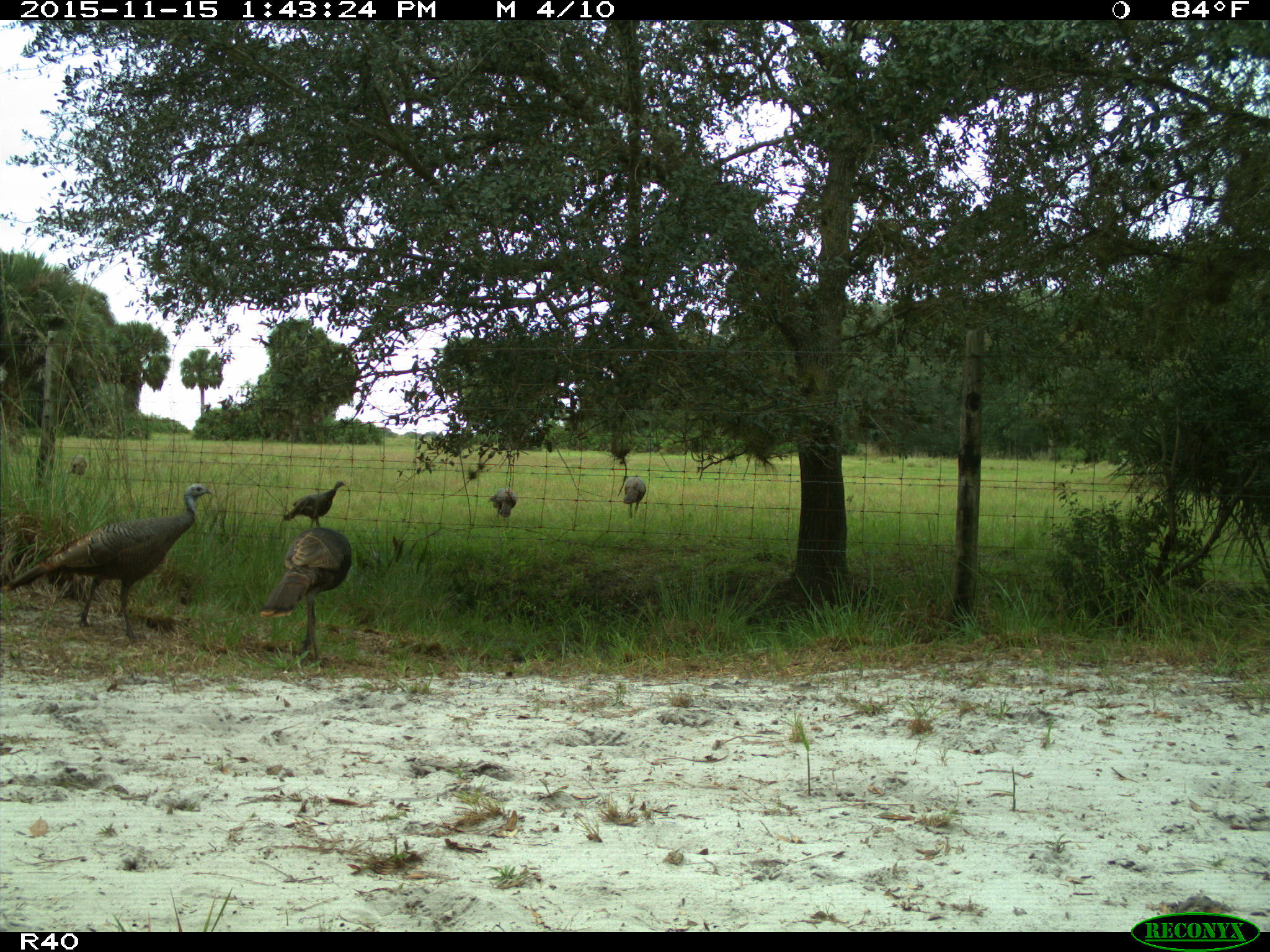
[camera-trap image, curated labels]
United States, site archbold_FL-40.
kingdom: Animalia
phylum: Chordata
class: Aves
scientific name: Aves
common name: birds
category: unidentified bird